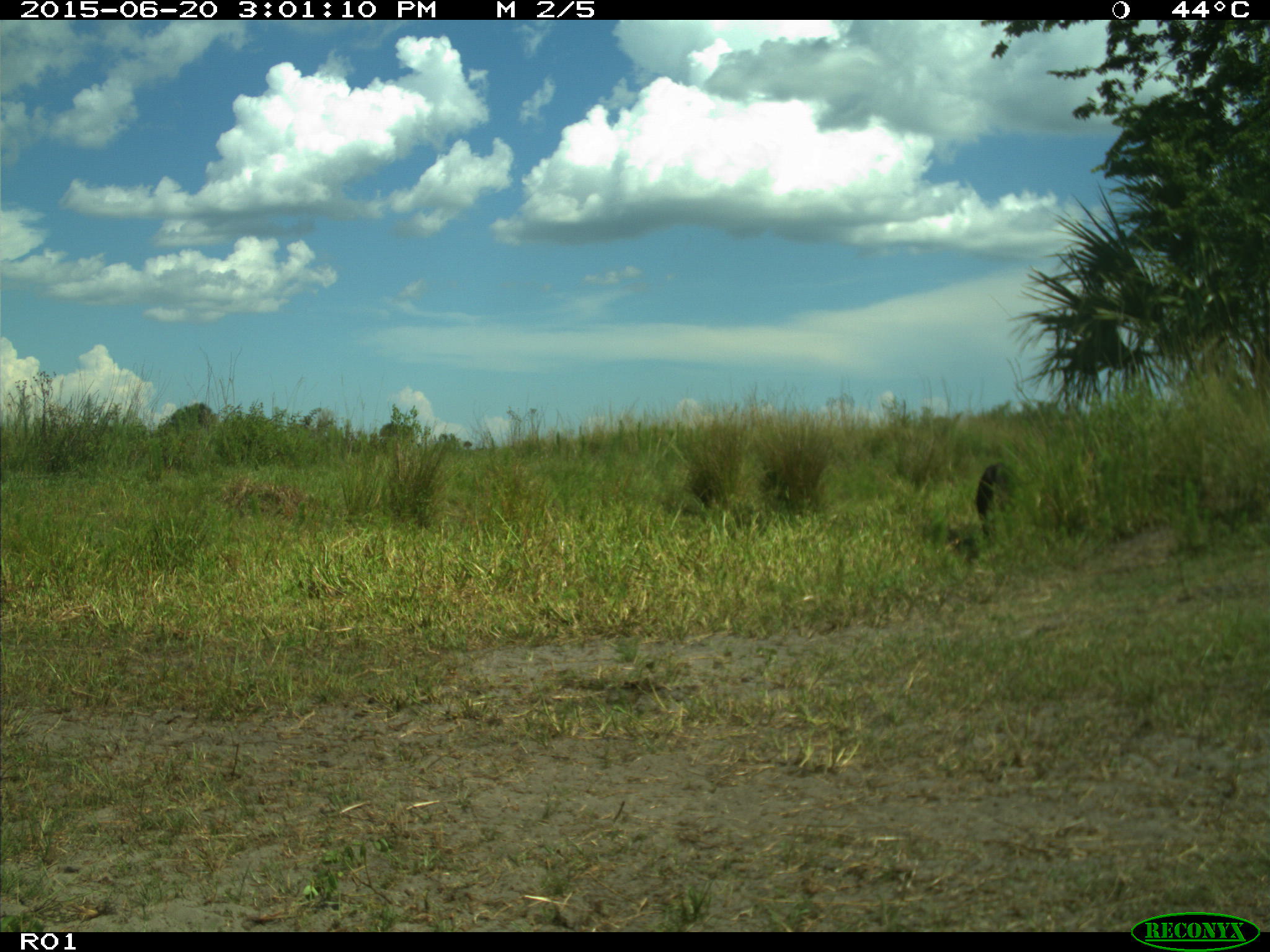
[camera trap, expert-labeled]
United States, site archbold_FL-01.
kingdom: Animalia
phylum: Chordata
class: Mammalia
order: Artiodactyla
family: Bovidae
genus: Bos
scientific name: Bos taurus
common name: domestic cow